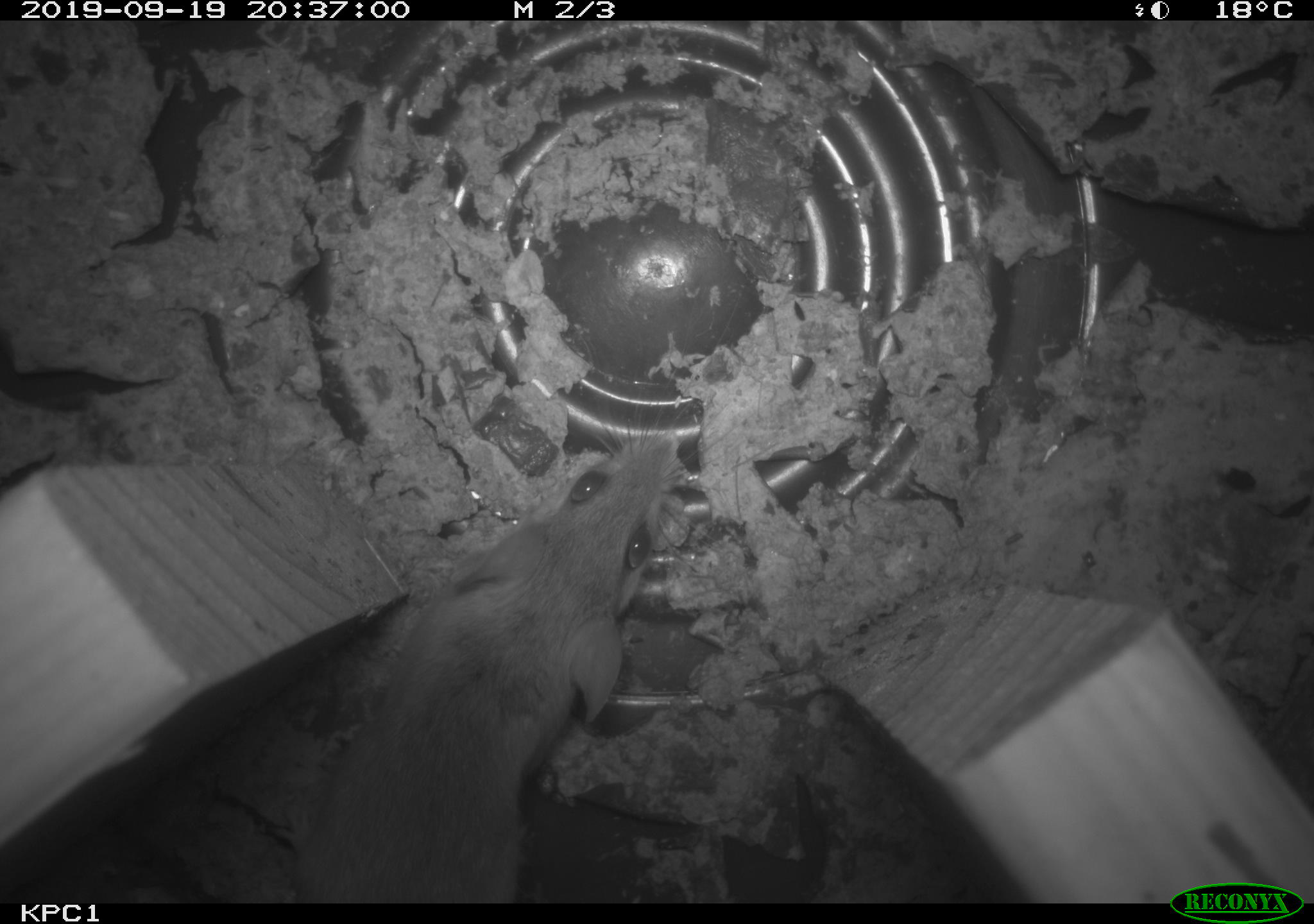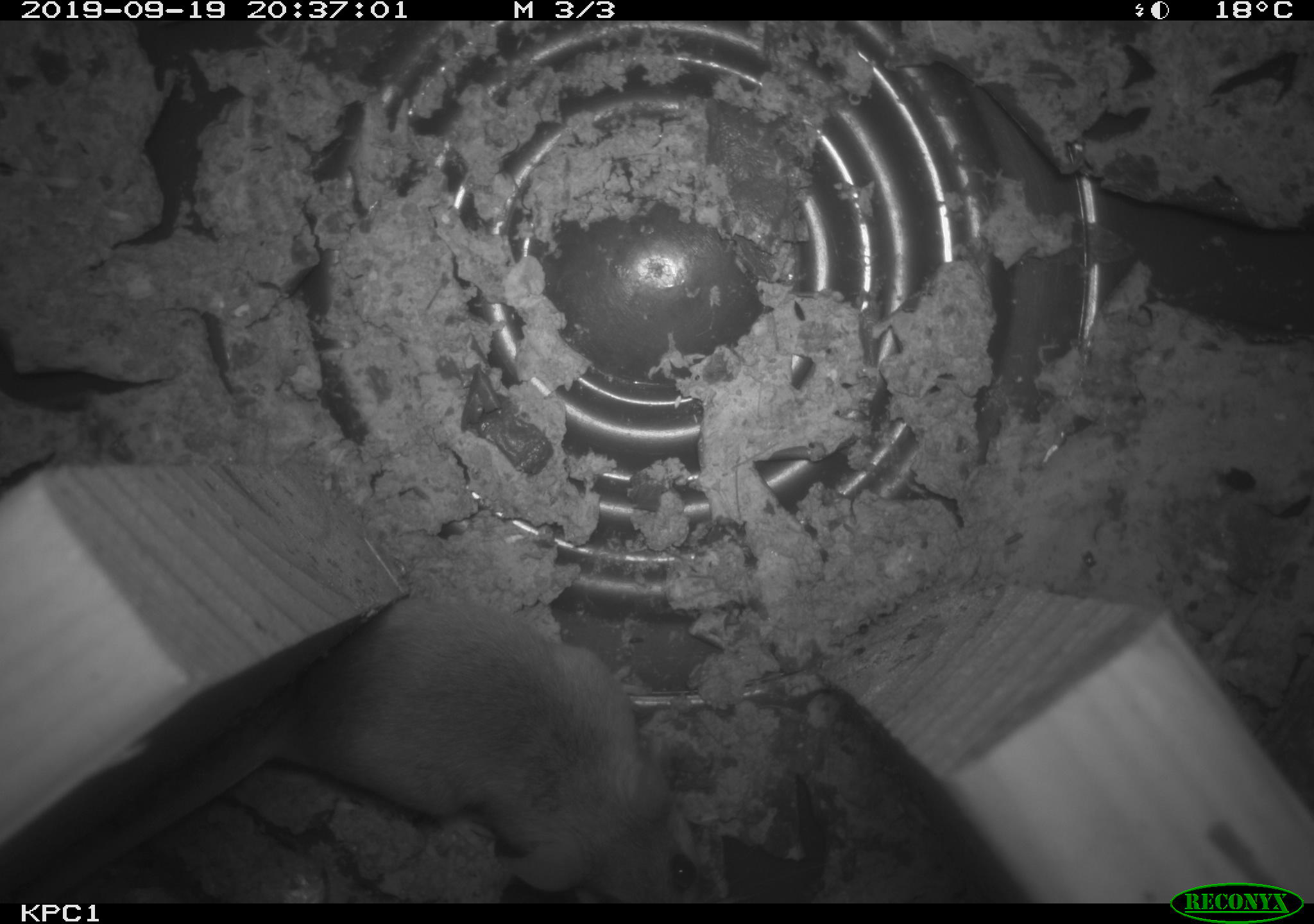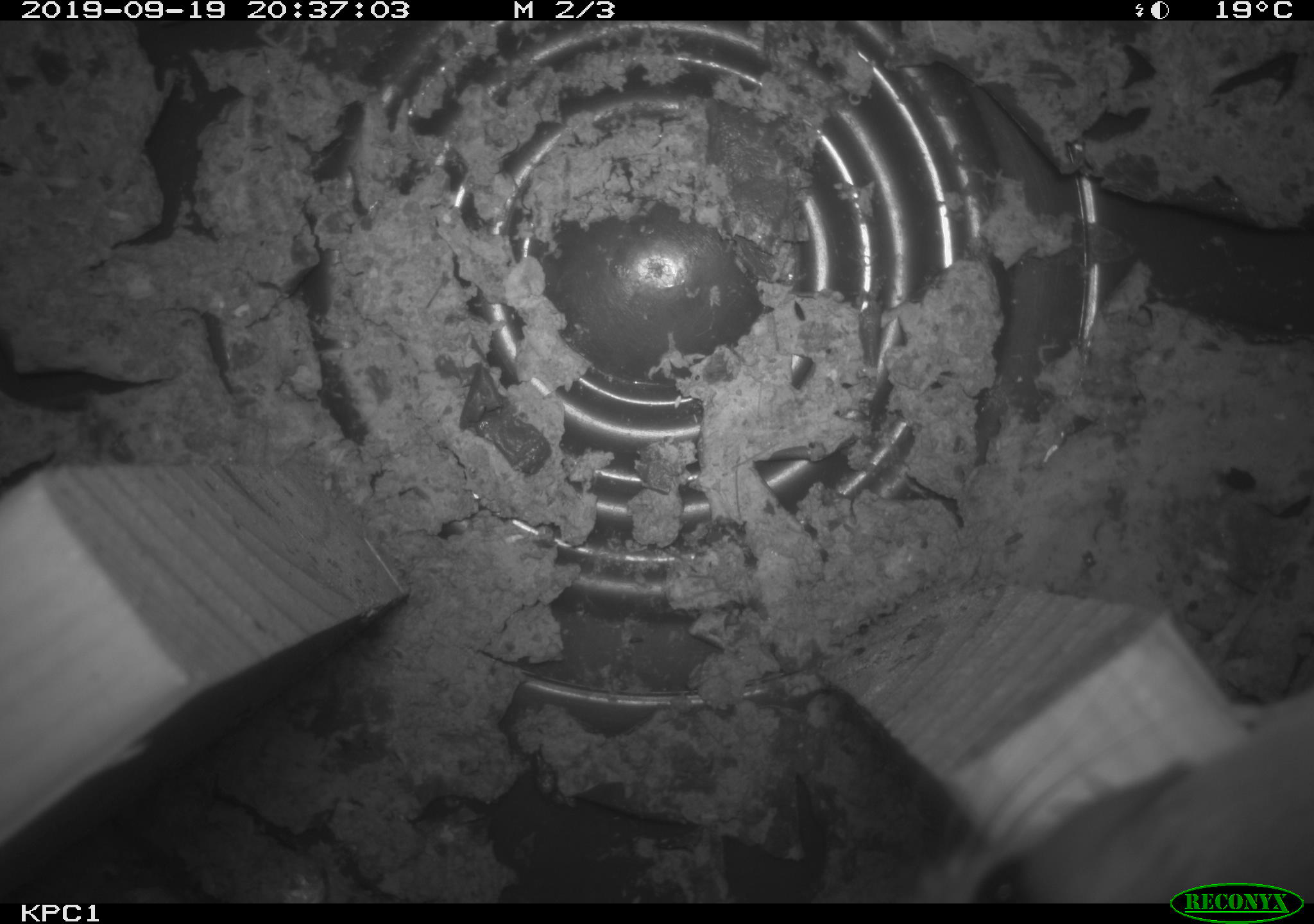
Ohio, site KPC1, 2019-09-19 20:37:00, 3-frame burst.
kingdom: Animalia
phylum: Chordata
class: Mammalia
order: Rodentia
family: Cricetidae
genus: Peromyscus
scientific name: Peromyscus leucopus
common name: white-footed mouse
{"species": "white-footed mouse (Peromyscus leucopus)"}